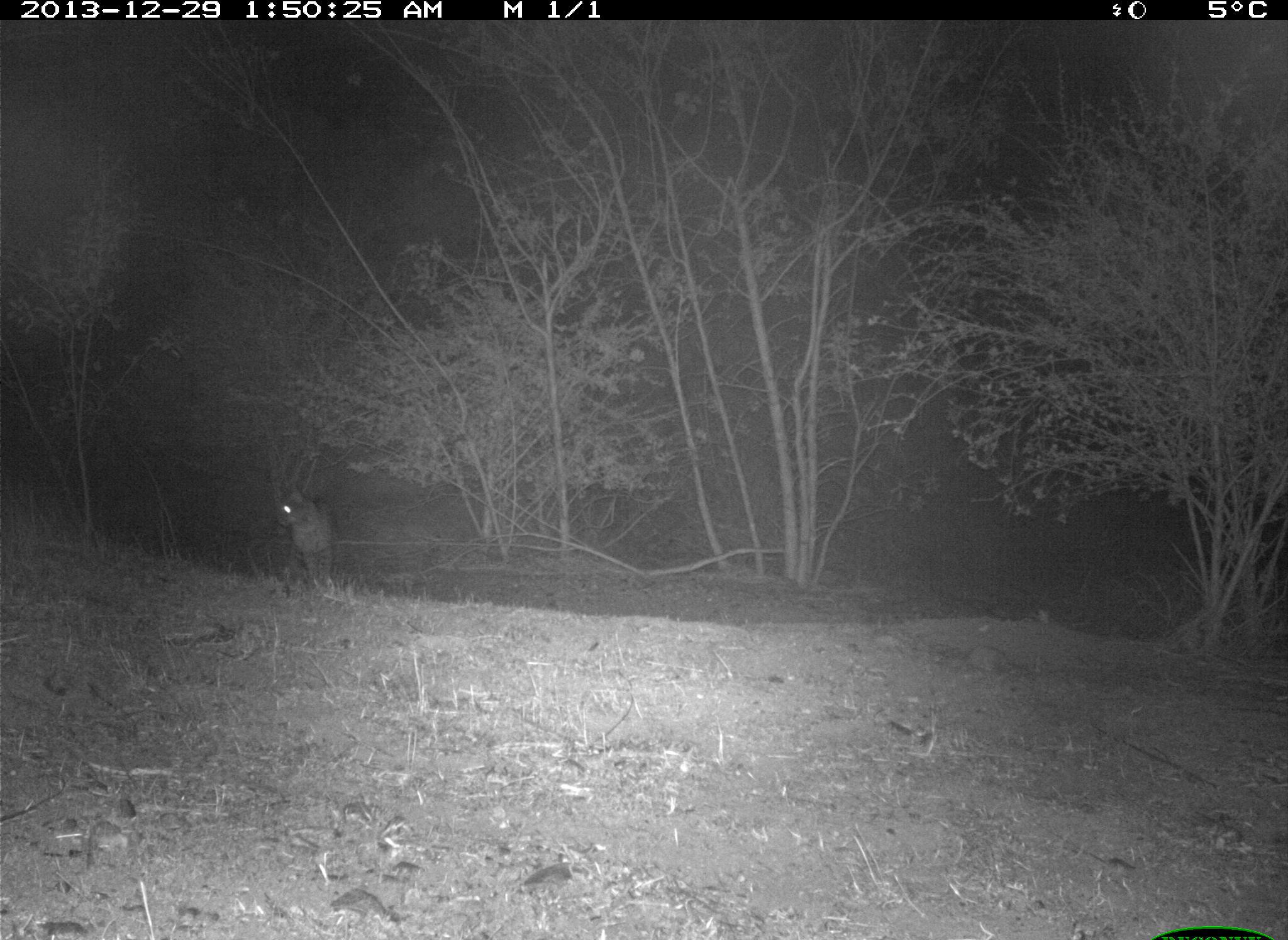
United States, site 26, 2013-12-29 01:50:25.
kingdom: Animalia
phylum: Chordata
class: Mammalia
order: Carnivora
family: Felidae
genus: Lynx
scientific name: Lynx rufus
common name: bobcat